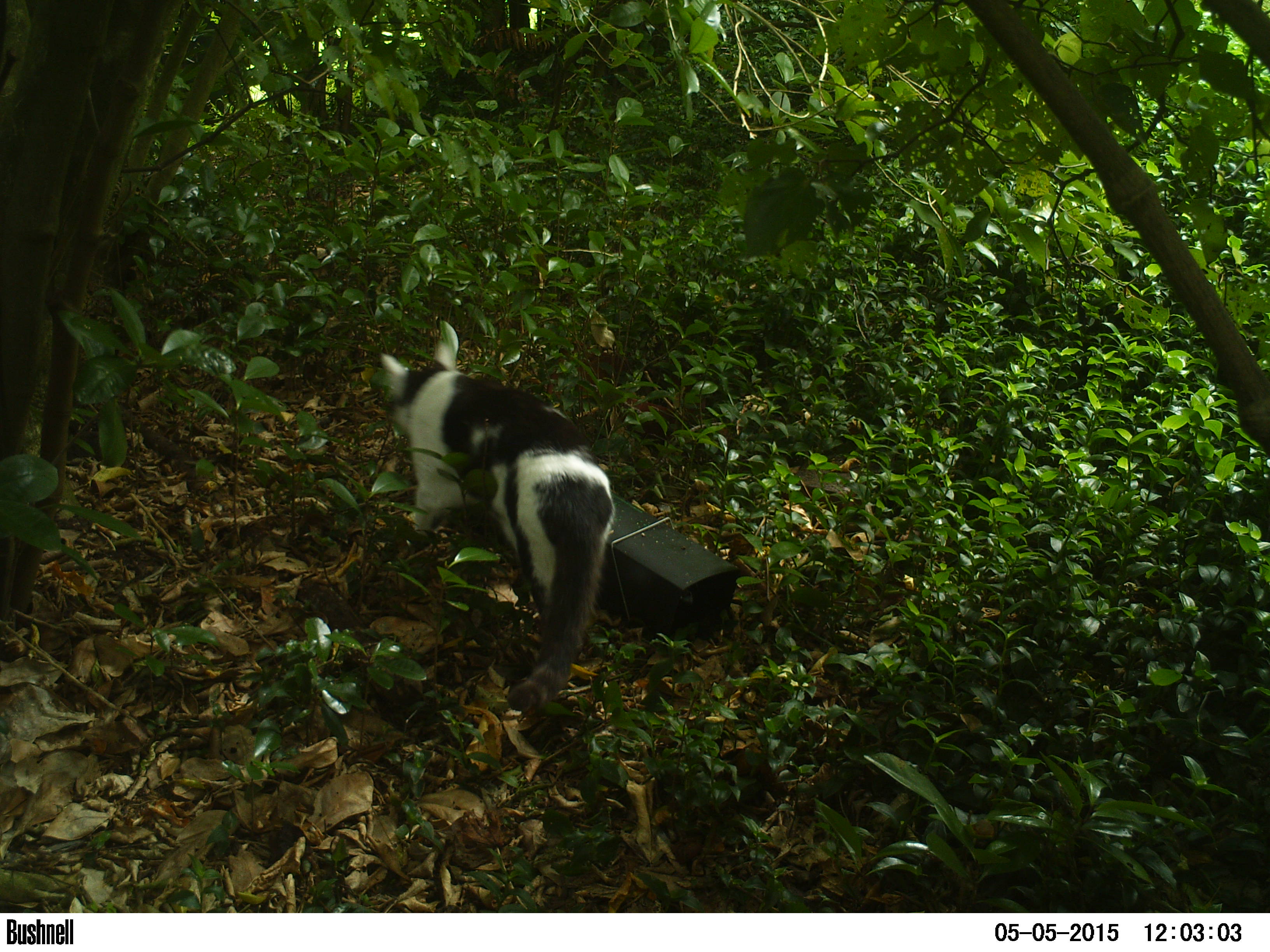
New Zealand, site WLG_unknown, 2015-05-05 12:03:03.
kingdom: Animalia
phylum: Chordata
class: Mammalia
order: Carnivora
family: Felidae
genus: Felis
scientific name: Felis catus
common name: domestic cat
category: cat